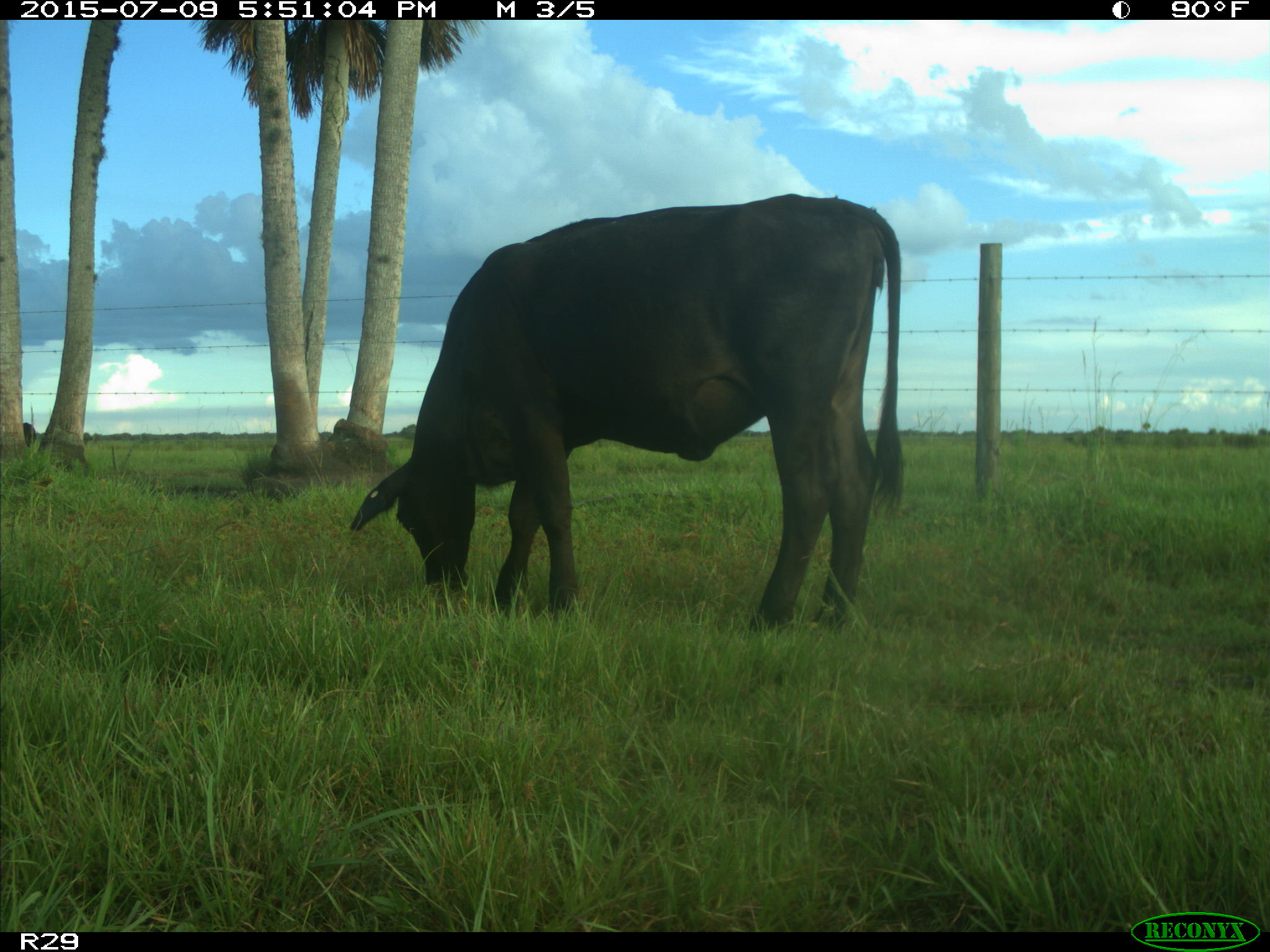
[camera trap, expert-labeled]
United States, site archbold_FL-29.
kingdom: Animalia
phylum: Chordata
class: Mammalia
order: Artiodactyla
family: Bovidae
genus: Bos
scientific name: Bos taurus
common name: domestic cow